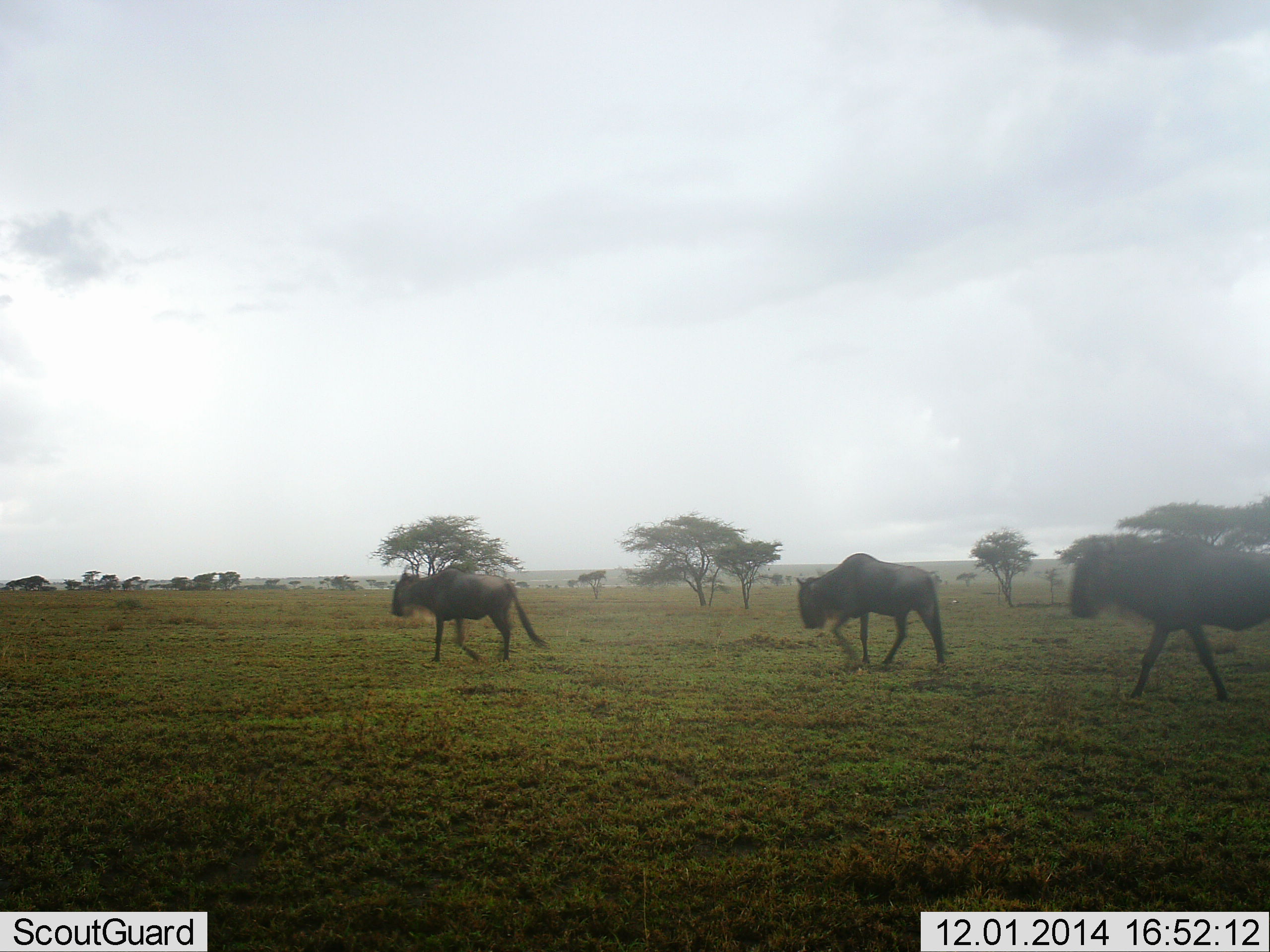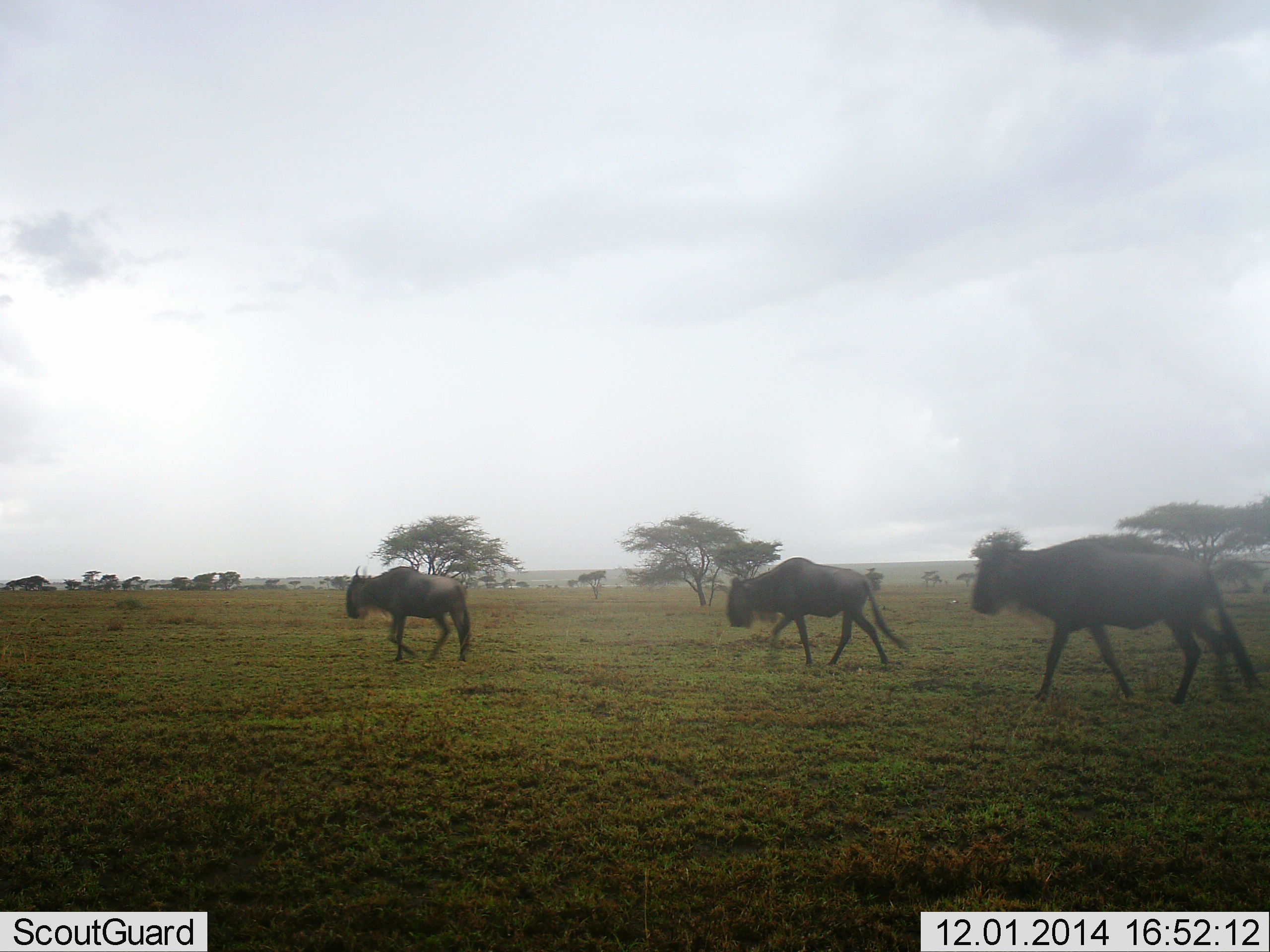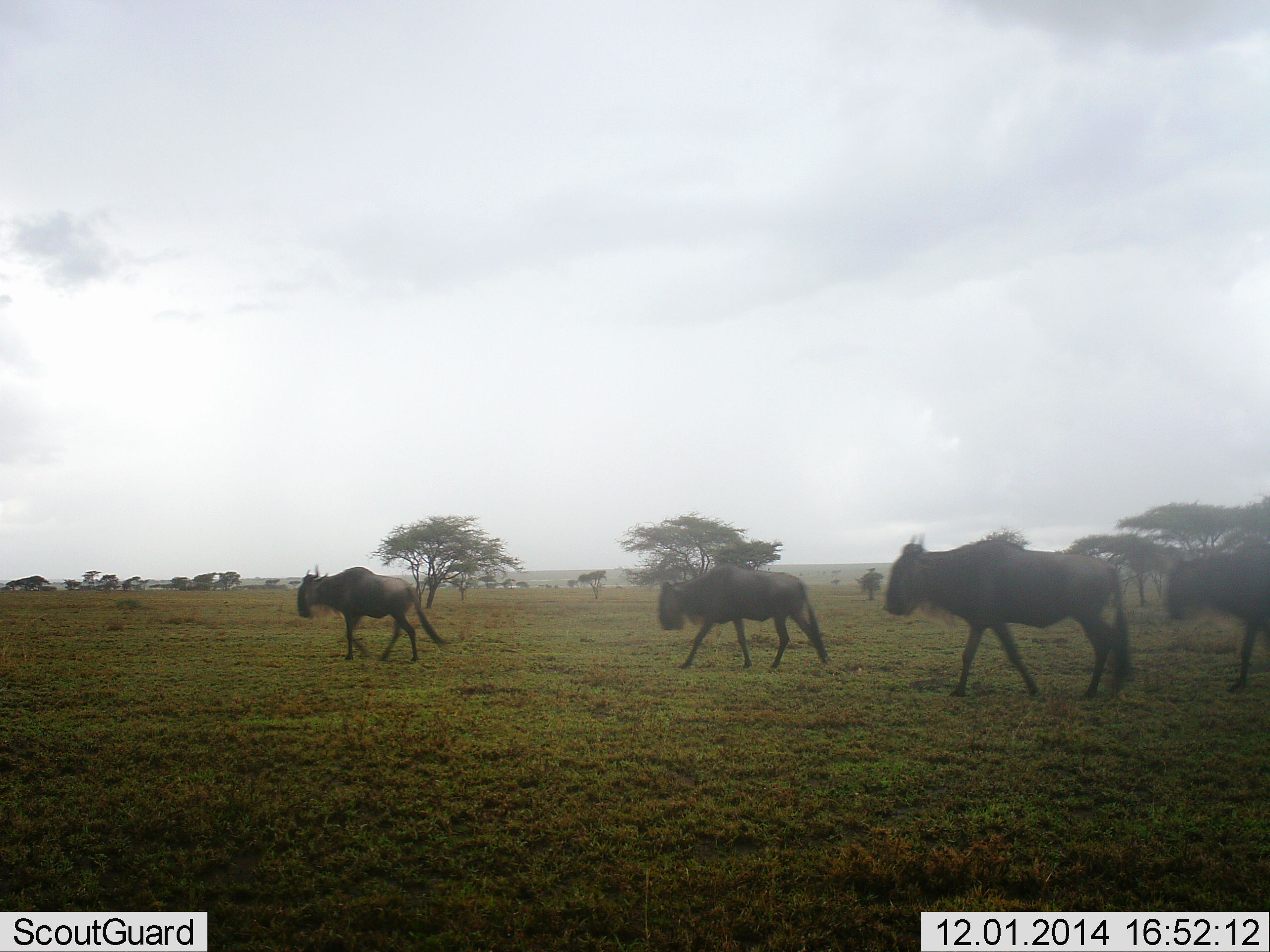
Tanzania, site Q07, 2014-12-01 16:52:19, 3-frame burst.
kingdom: Animalia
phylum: Chordata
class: Mammalia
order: Artiodactyla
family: Bovidae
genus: Connochaetes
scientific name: Connochaetes taurinus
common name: blue wildebeest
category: wildebeest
Wildebeest (blue wildebeest) (Connochaetes taurinus), count 4. Behavior (volunteer vote fractions): standing 10%, resting 0%, moving 100%, interacting 0%. Young present (vote fraction): 0%. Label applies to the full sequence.